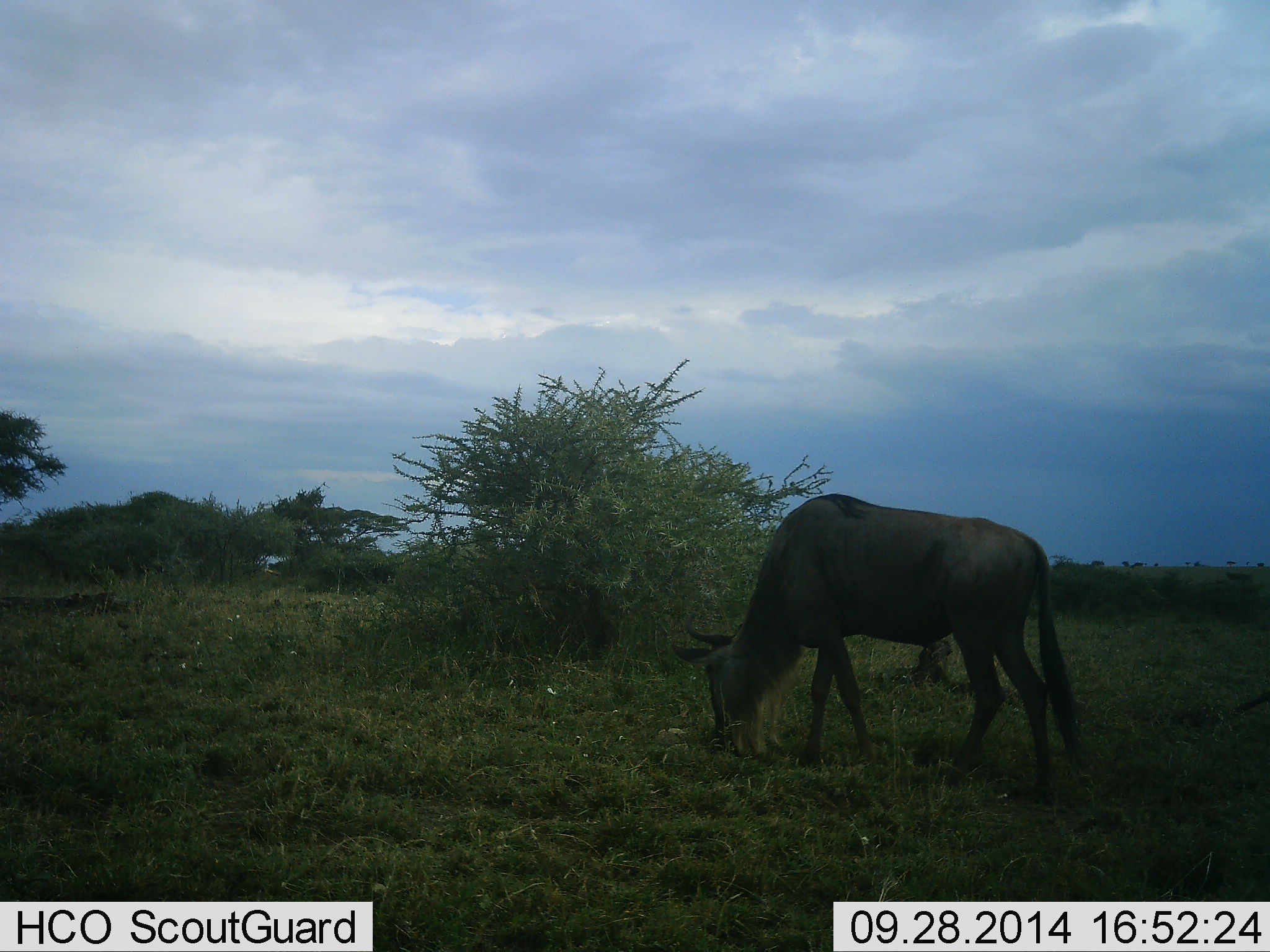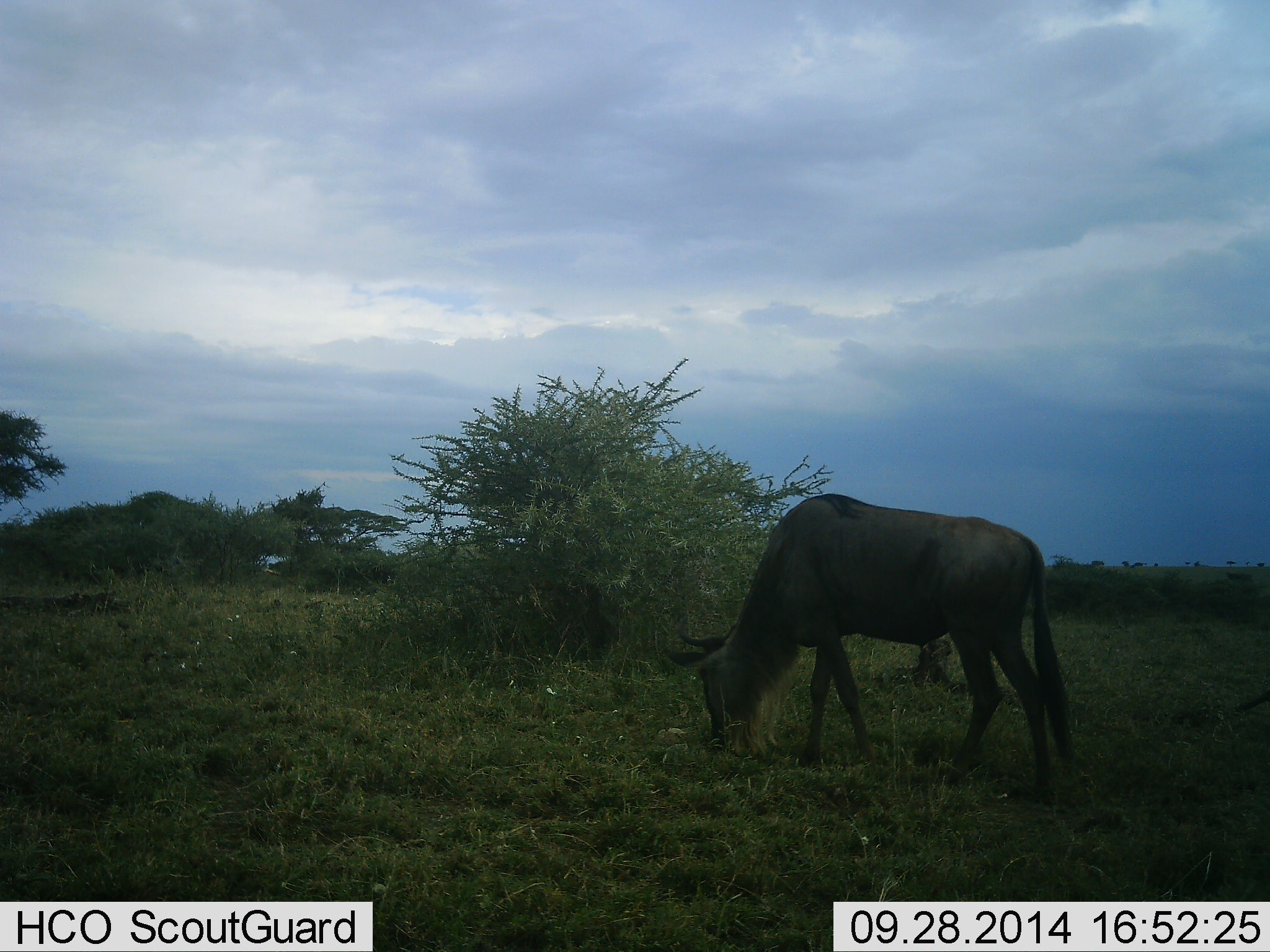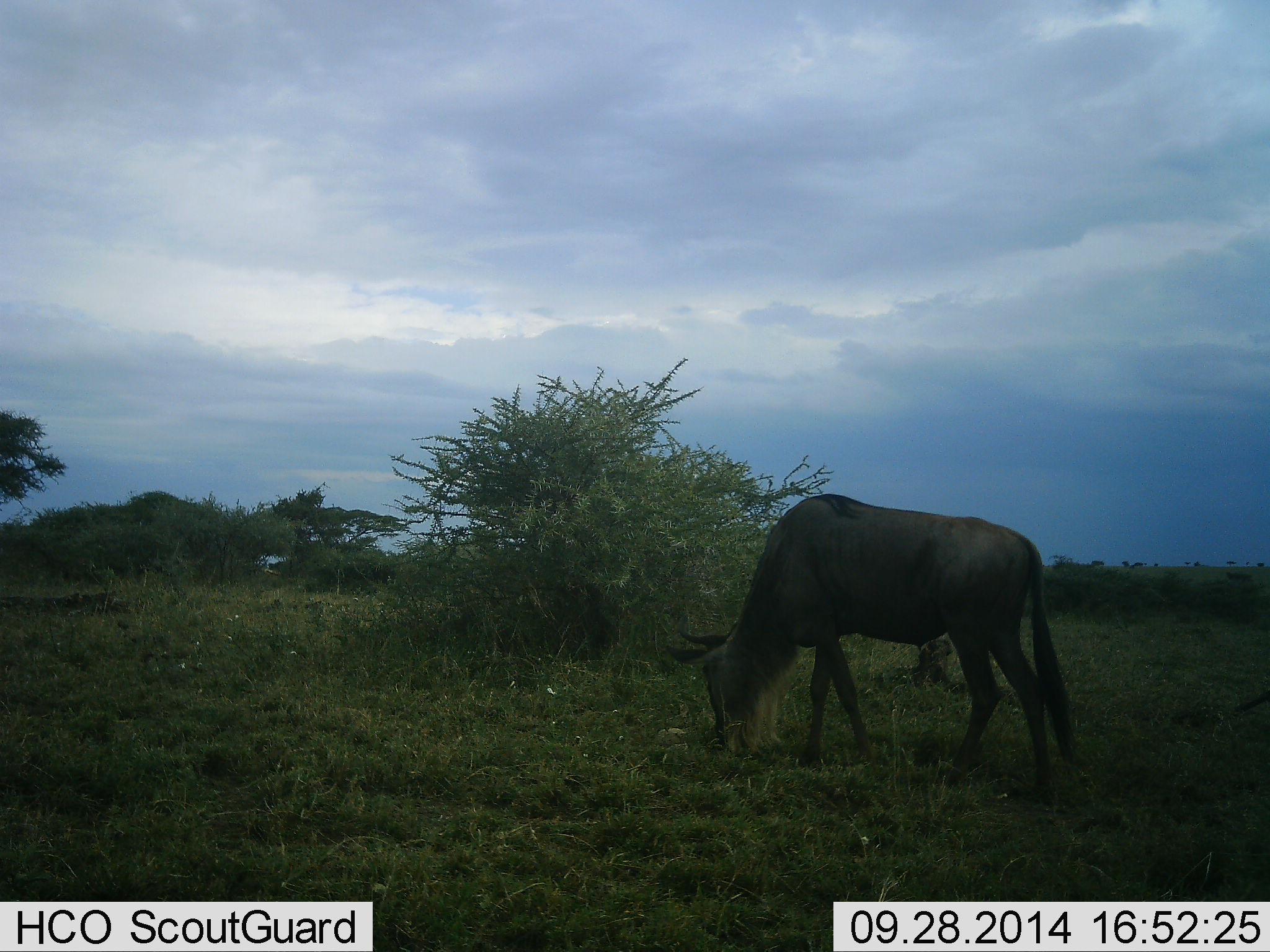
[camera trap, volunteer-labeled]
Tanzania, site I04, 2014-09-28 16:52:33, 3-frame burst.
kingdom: Animalia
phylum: Chordata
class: Mammalia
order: Artiodactyla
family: Bovidae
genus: Connochaetes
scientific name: Connochaetes taurinus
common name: blue wildebeest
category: wildebeest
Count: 1.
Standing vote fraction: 20%.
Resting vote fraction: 0%.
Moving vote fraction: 0%.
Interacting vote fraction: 0%.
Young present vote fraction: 0%.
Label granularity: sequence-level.